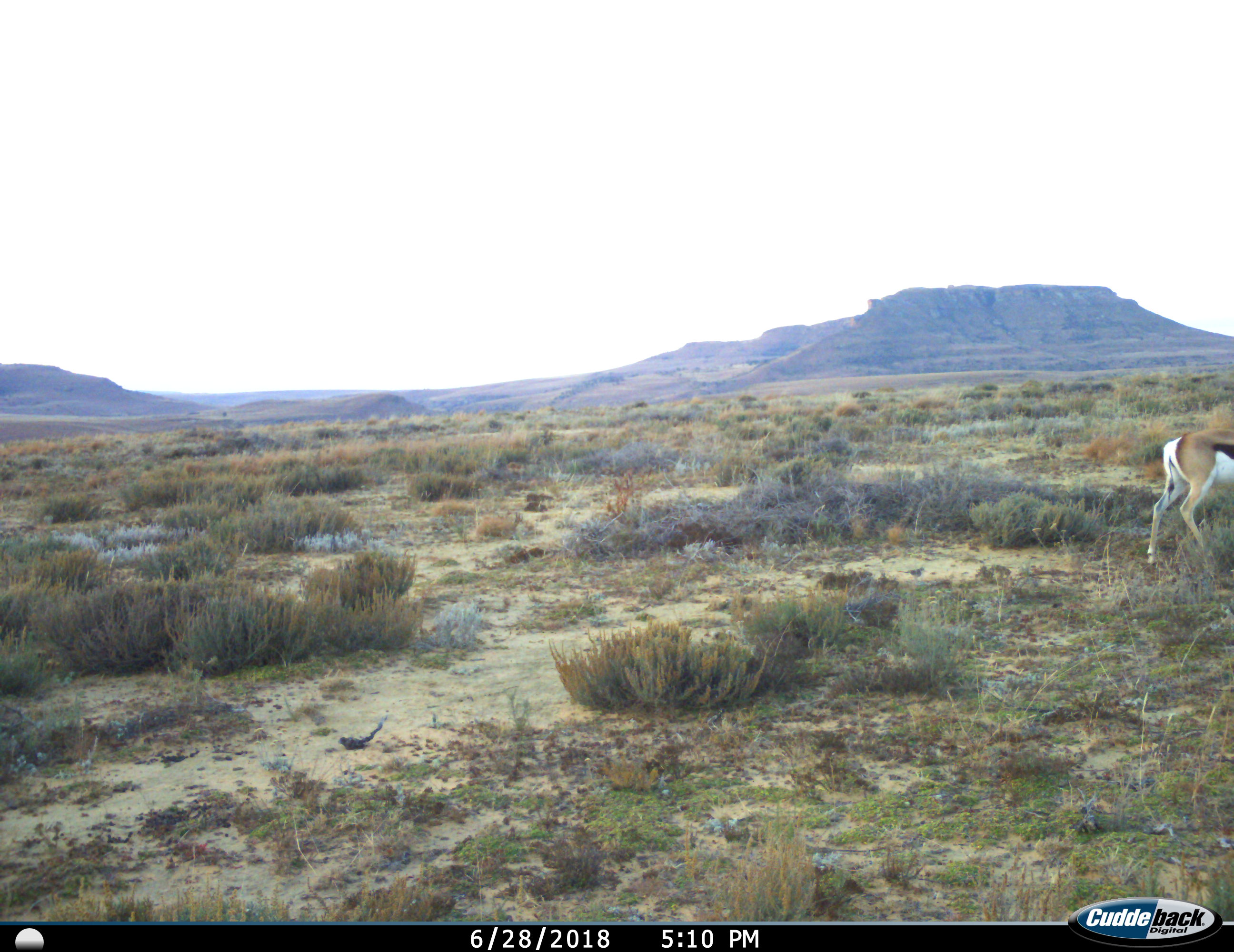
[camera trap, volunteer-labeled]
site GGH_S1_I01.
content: unidentified animal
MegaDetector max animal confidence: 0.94